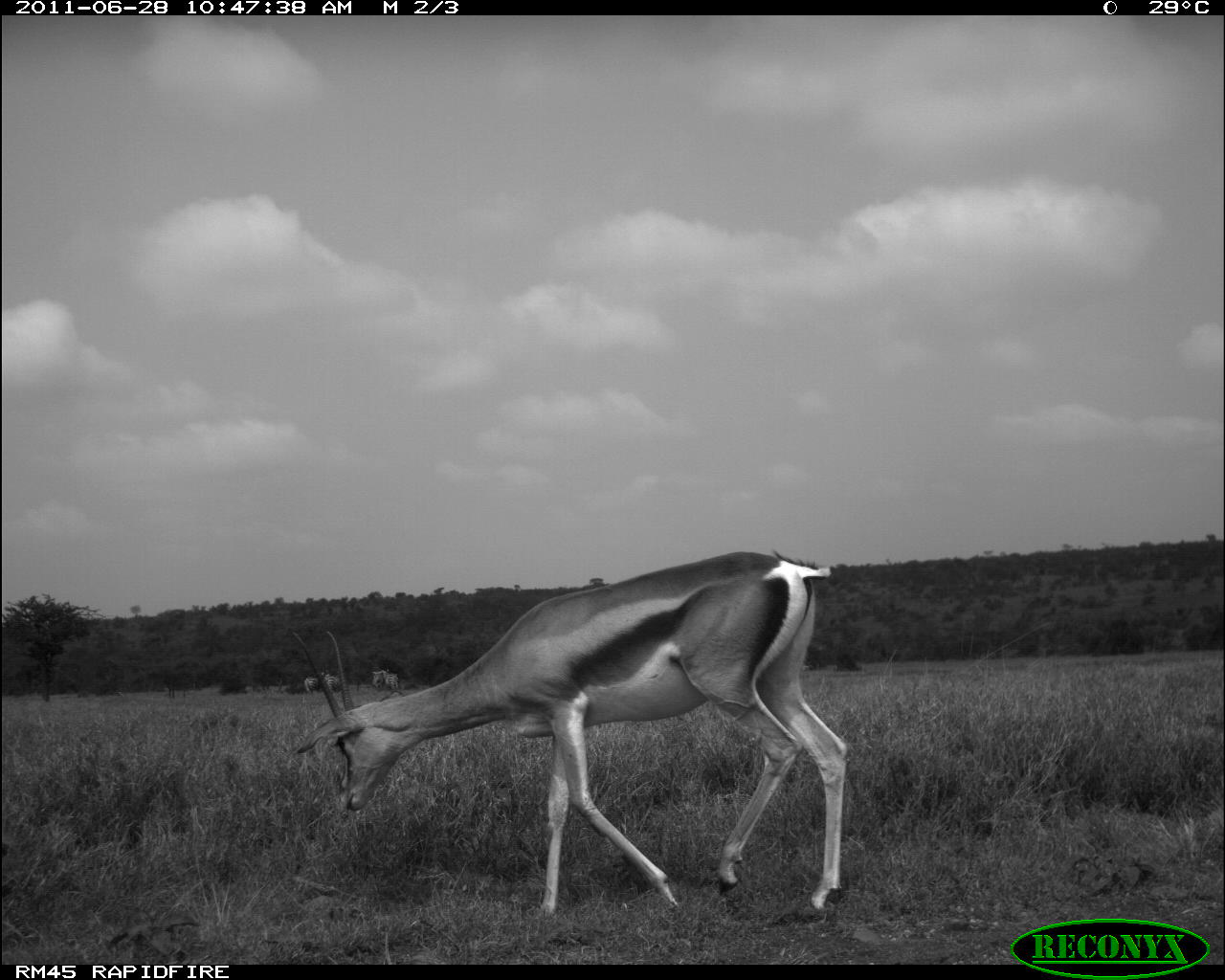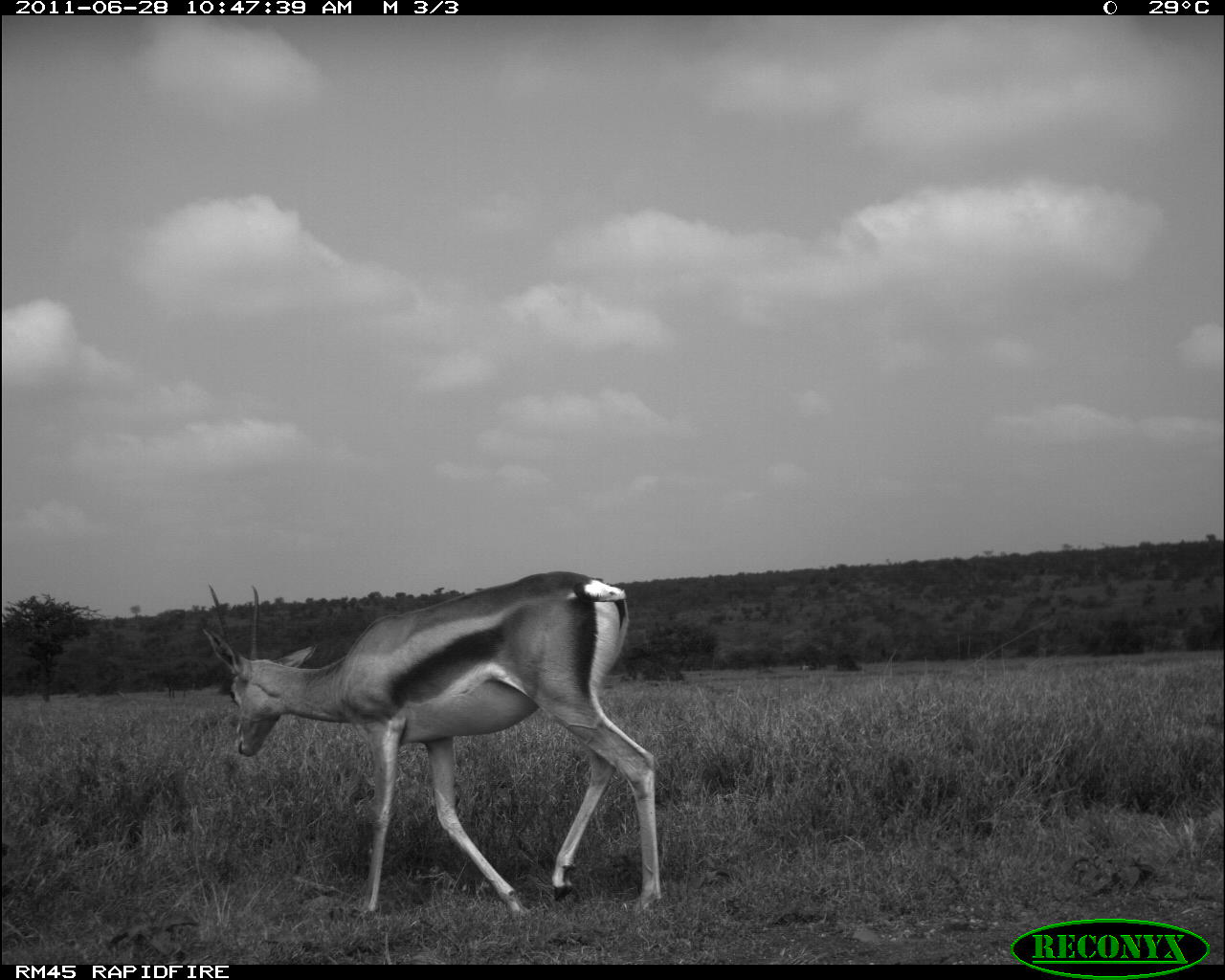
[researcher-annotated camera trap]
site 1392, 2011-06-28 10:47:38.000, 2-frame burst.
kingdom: Animalia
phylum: Chordata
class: Mammalia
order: Perissodactyla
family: Equidae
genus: Equus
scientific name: Equus quagga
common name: plains zebra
Equus quagga (plains zebra), count 4.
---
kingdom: Animalia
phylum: Chordata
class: Mammalia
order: Primates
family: Cercopithecidae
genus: Papio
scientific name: Papio anubis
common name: olive baboon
Papio anubis (olive baboon), count 11.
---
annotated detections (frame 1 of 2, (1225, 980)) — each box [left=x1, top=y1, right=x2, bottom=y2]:
equus quagga: [left=289, top=549, right=849, bottom=918]; [left=304, top=671, right=324, bottom=693]; [left=383, top=669, right=399, bottom=689]; [left=327, top=675, right=339, bottom=693]; [left=372, top=674, right=384, bottom=688]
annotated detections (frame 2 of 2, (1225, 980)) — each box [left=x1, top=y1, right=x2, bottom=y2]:
papio anubis: [left=199, top=571, right=676, bottom=920]